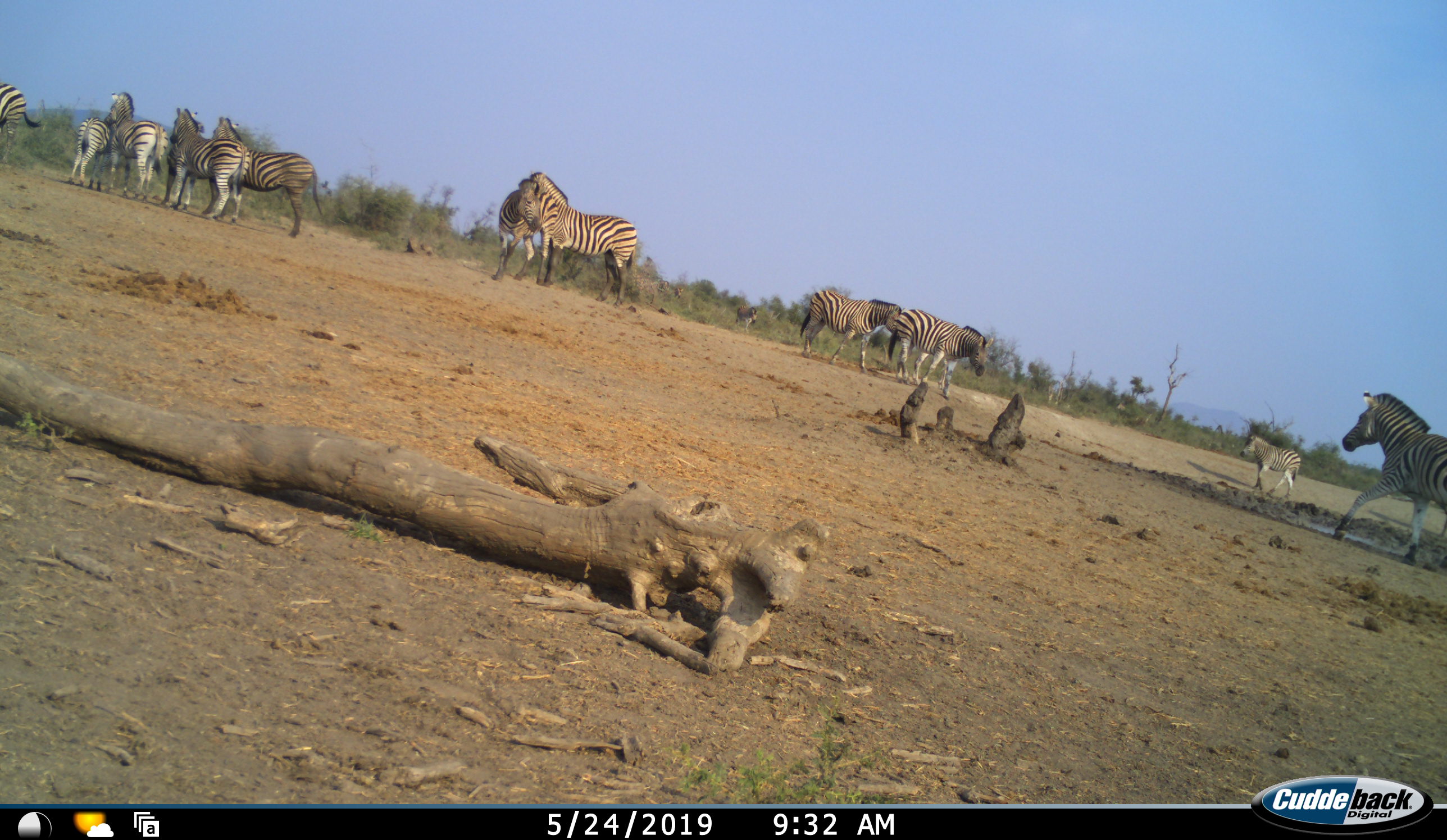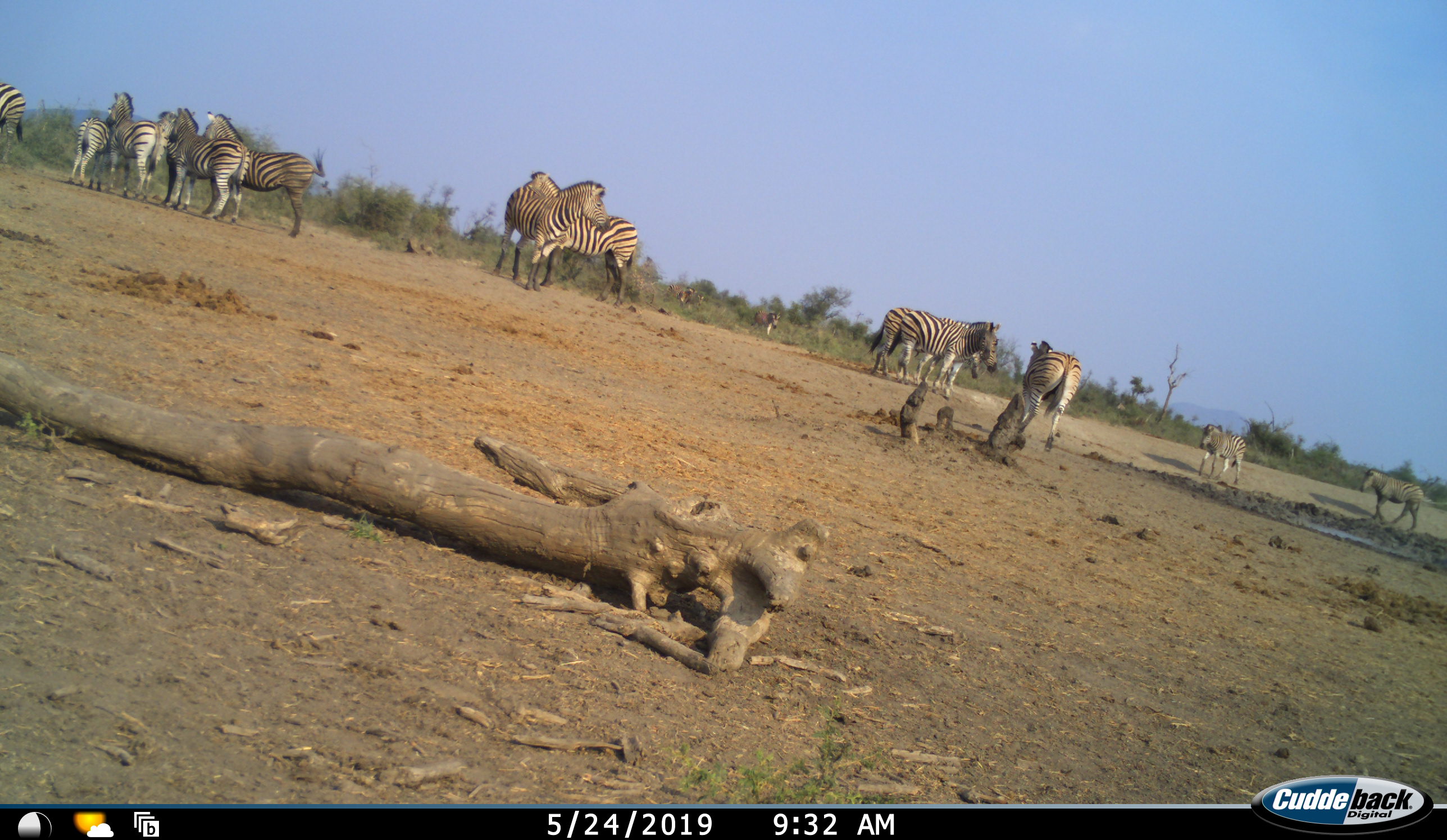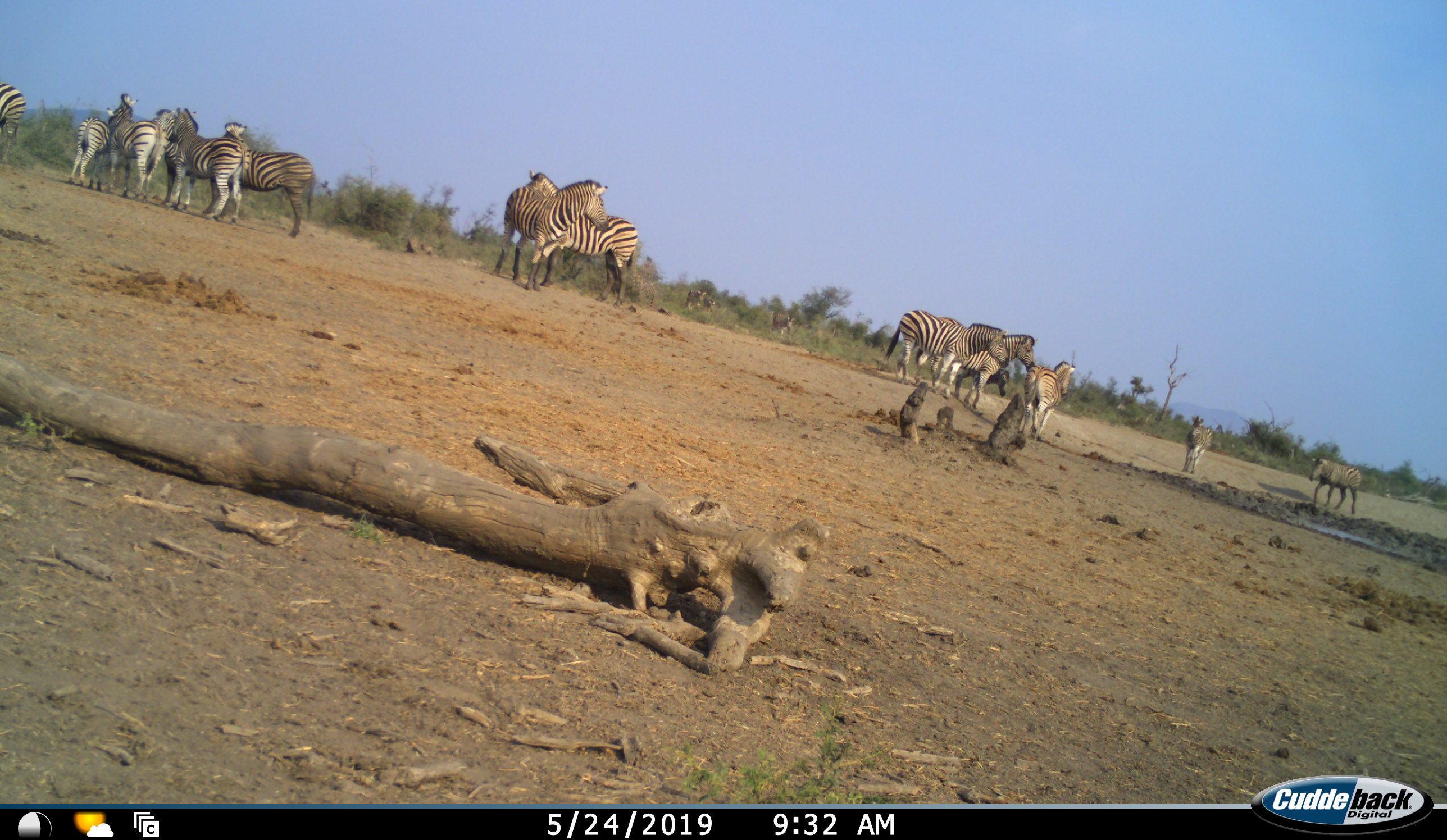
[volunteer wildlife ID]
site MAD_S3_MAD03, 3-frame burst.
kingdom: Animalia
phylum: Chordata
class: Mammalia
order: Perissodactyla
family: Equidae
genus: Equus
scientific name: Equus quagga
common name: plains zebra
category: zebraplains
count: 11-50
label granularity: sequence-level